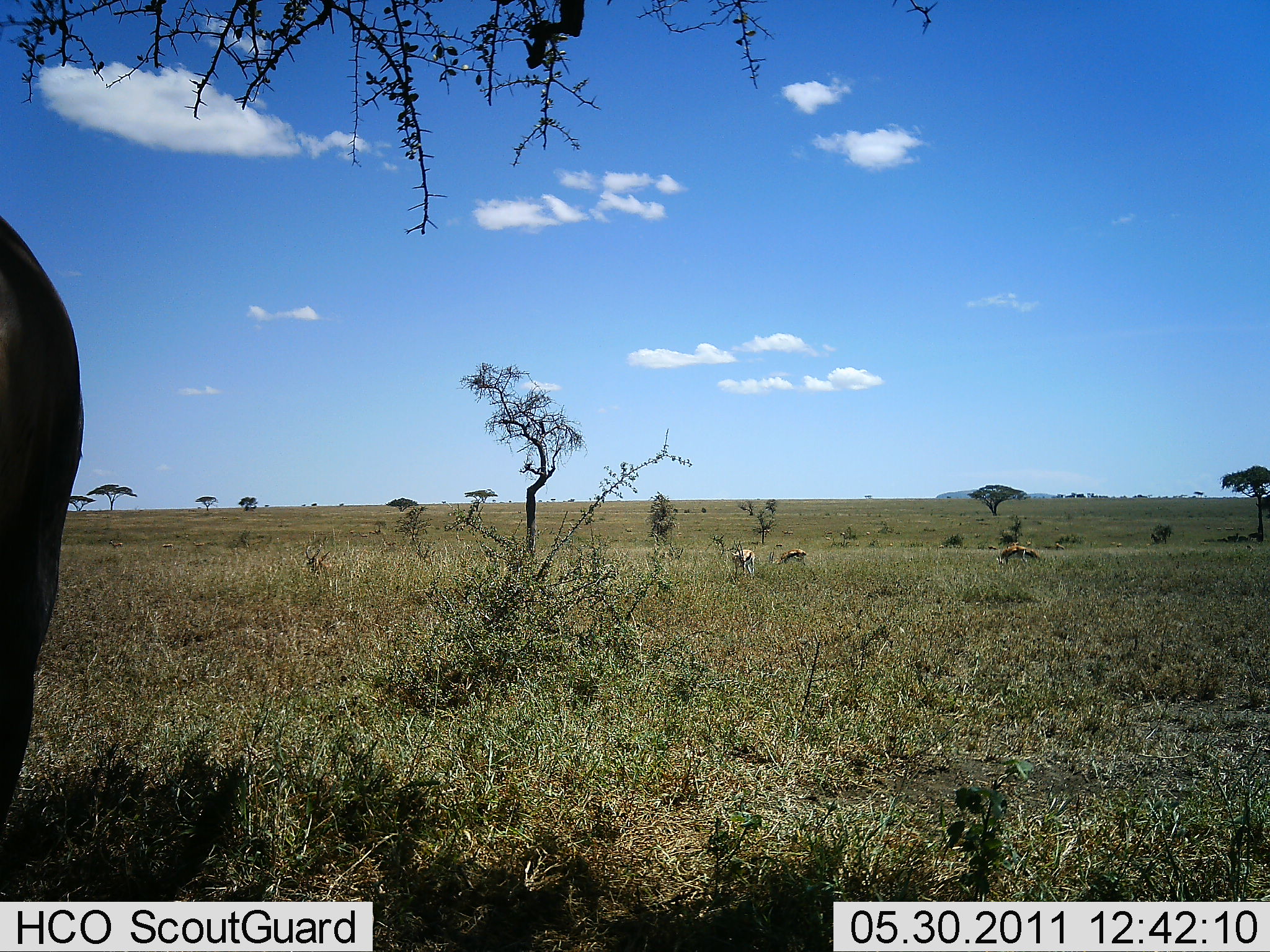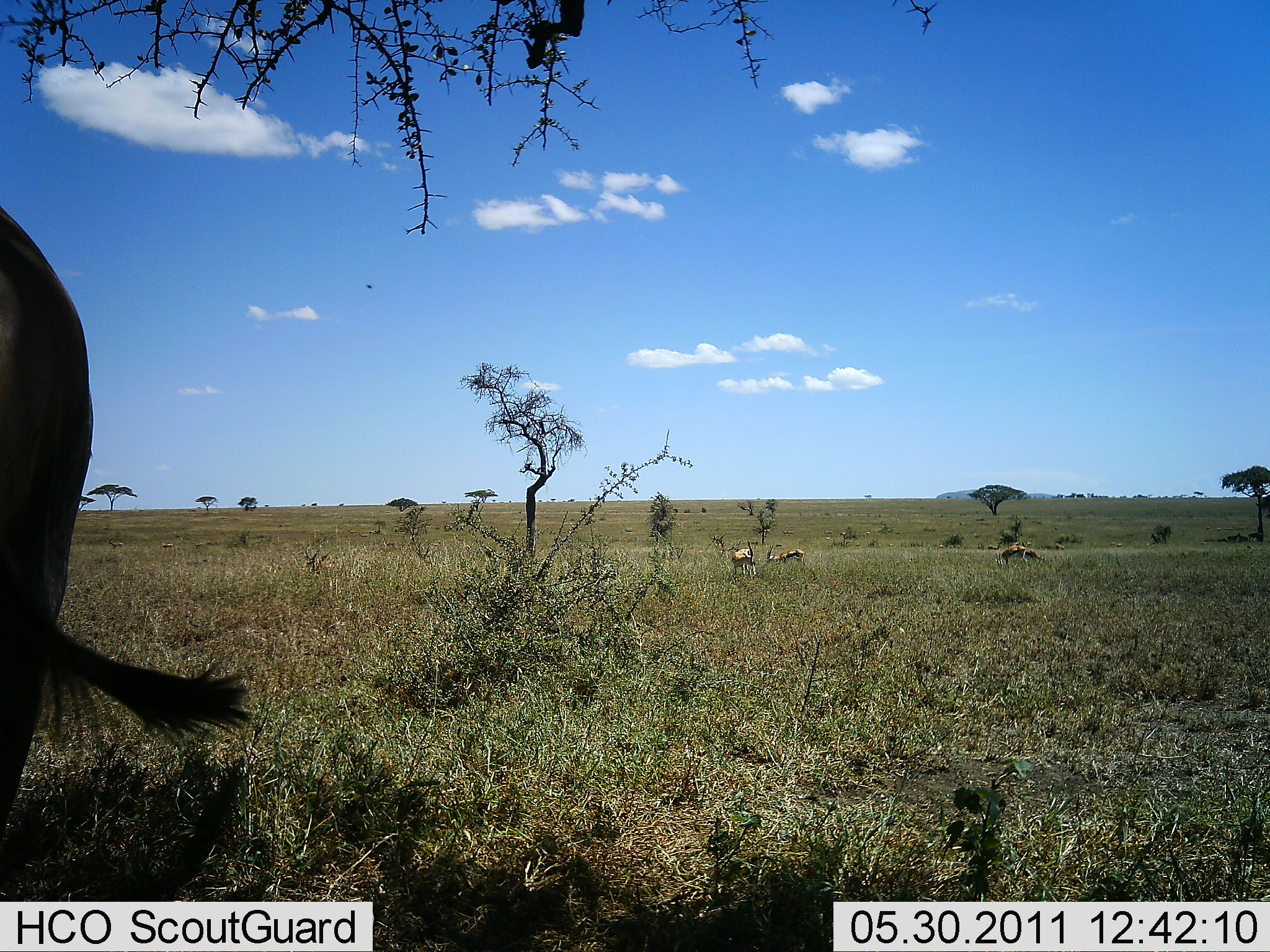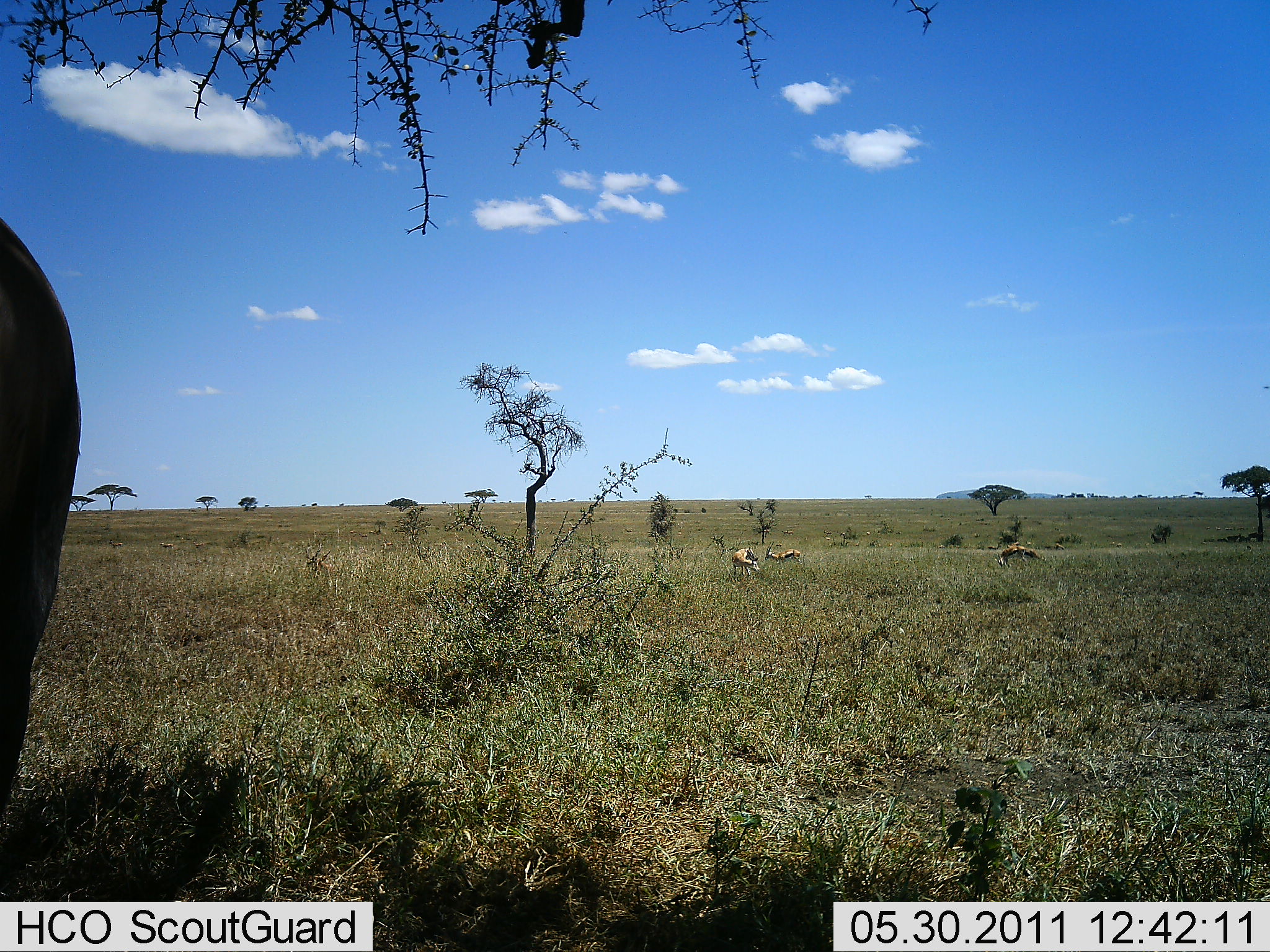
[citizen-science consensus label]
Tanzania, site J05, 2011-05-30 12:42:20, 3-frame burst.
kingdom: Animalia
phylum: Chordata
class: Mammalia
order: Artiodactyla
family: Bovidae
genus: Eudorcas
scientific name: Eudorcas thomsonii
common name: thomson's gazelle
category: gazellethomsons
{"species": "gazellethomsons (thomson's gazelle) (Eudorcas thomsonii)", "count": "4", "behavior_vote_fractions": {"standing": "67%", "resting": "0%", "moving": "7%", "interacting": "0%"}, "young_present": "7%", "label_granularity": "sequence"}